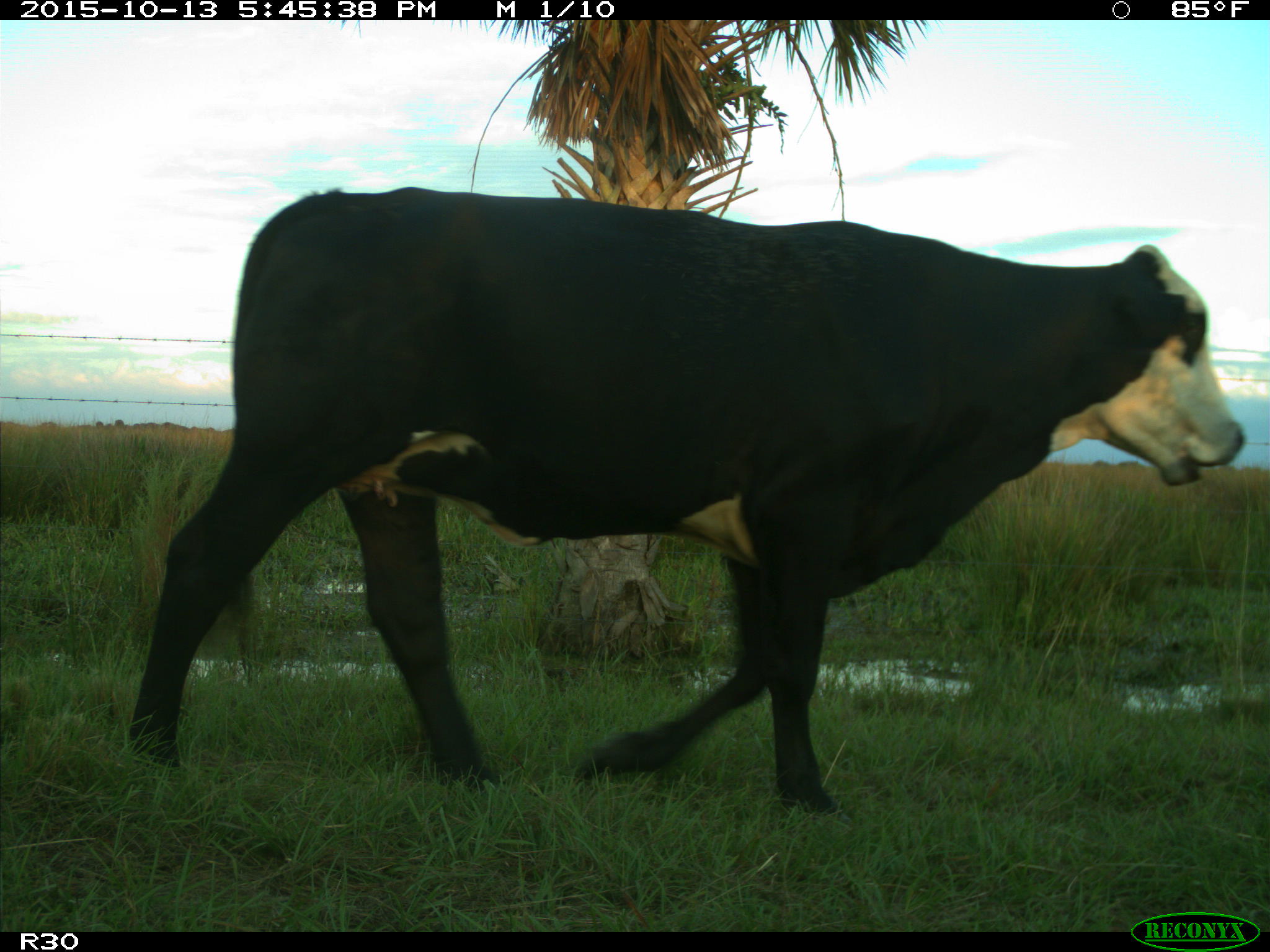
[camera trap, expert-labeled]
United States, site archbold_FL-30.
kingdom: Animalia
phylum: Chordata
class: Mammalia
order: Artiodactyla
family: Bovidae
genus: Bos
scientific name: Bos taurus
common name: domestic cow